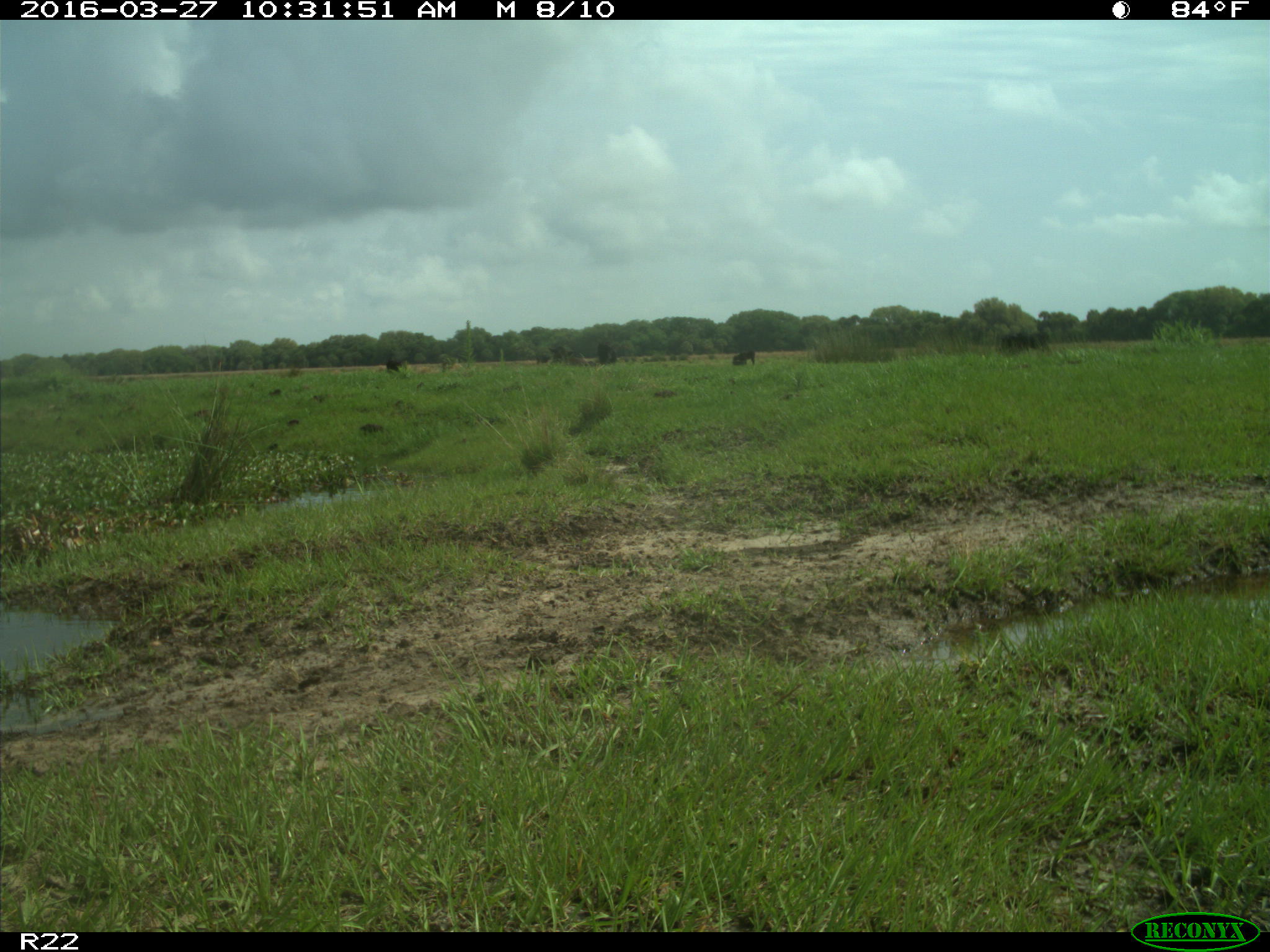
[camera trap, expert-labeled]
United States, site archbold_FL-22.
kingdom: Animalia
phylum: Chordata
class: Mammalia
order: Artiodactyla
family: Bovidae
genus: Bos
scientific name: Bos taurus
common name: domestic cow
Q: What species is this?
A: Bos taurus (domestic cow).